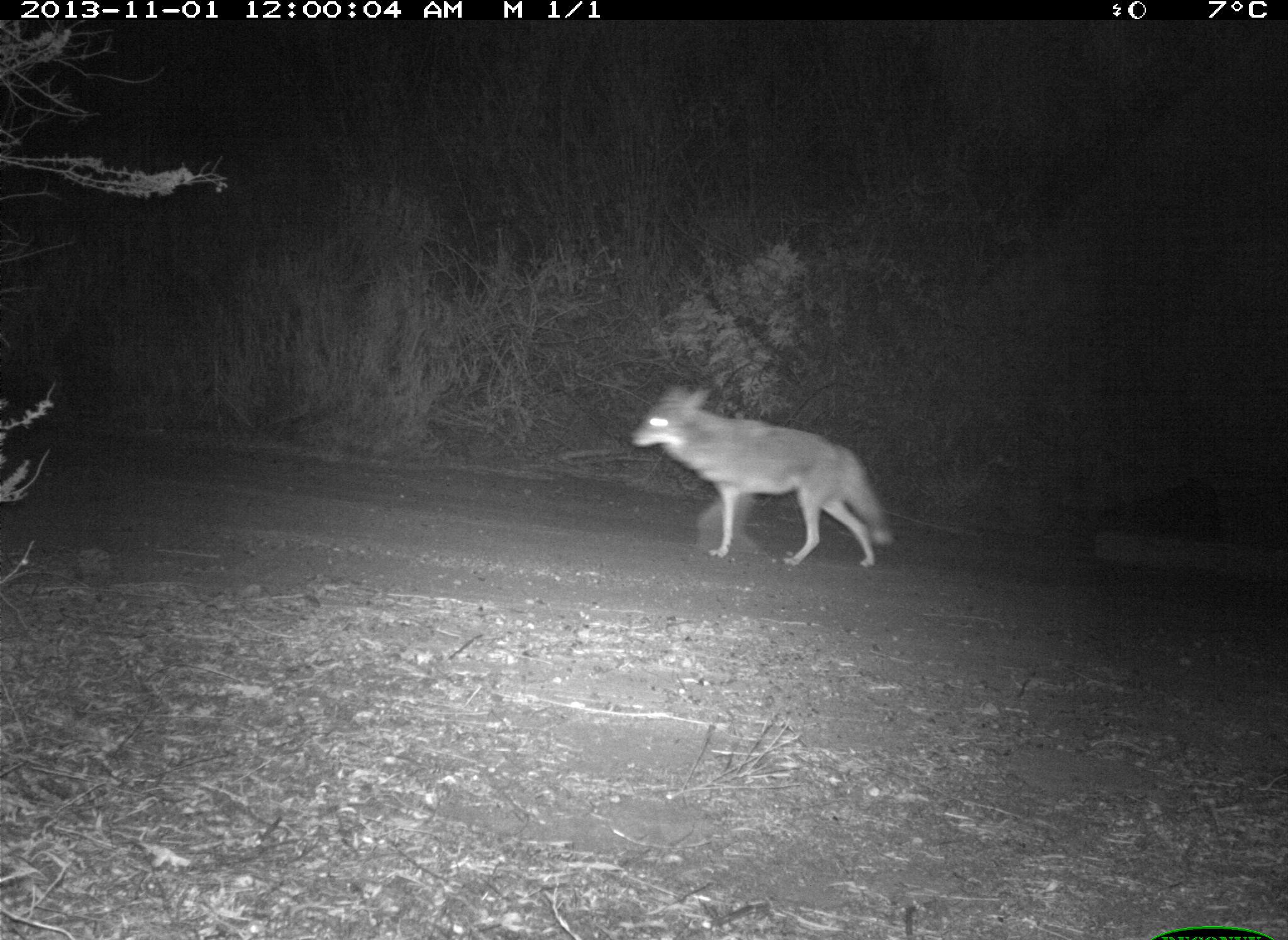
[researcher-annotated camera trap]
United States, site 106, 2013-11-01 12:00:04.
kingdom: Animalia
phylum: Chordata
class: Mammalia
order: Carnivora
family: Canidae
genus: Canis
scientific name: Canis latrans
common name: coyote